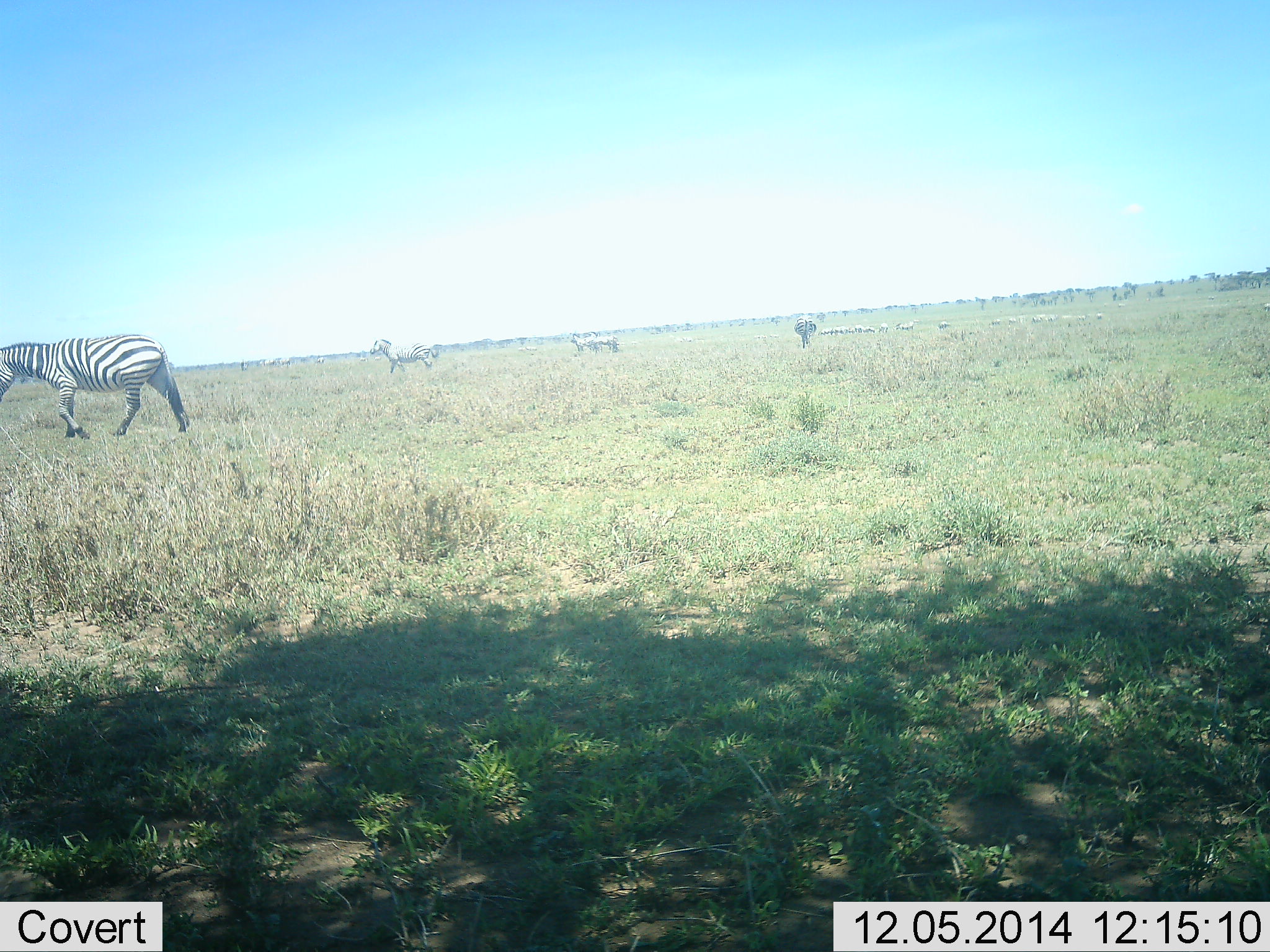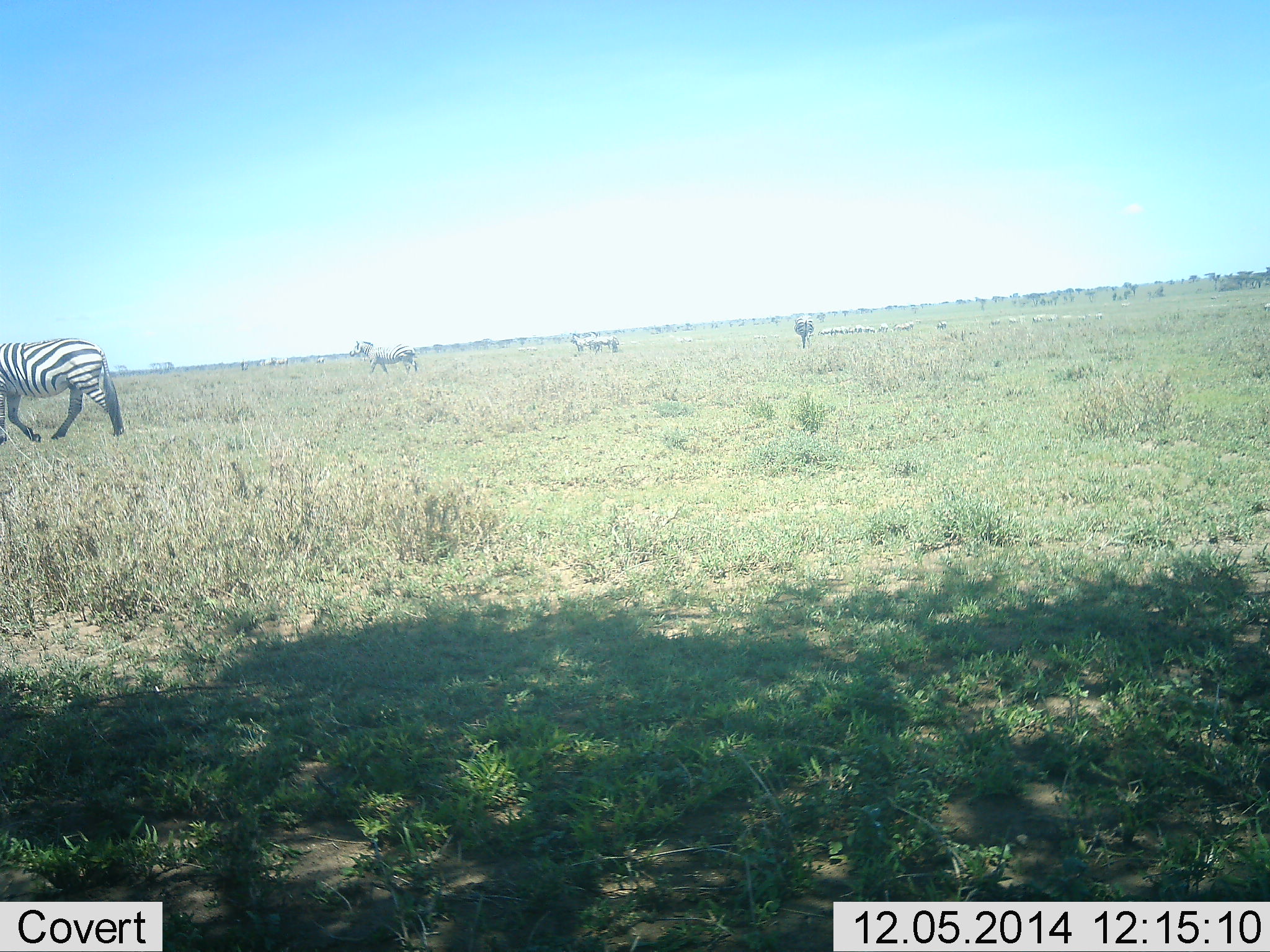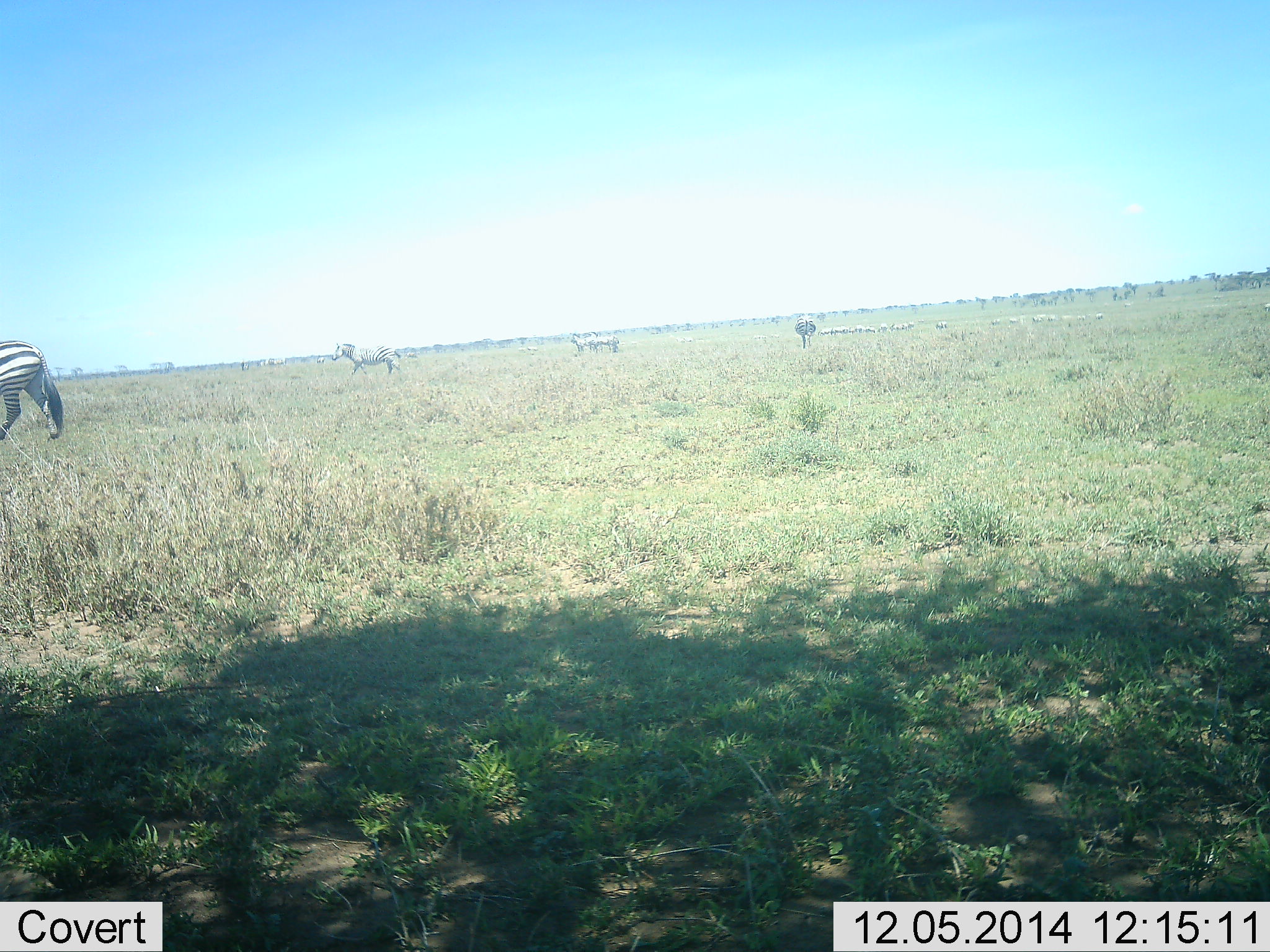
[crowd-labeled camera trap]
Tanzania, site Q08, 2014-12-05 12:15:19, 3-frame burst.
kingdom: Animalia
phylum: Chordata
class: Mammalia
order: Perissodactyla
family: Equidae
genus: Equus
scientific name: Equus quagga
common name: plains zebra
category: zebra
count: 4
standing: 50%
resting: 0%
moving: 90%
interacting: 0%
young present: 0%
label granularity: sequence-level